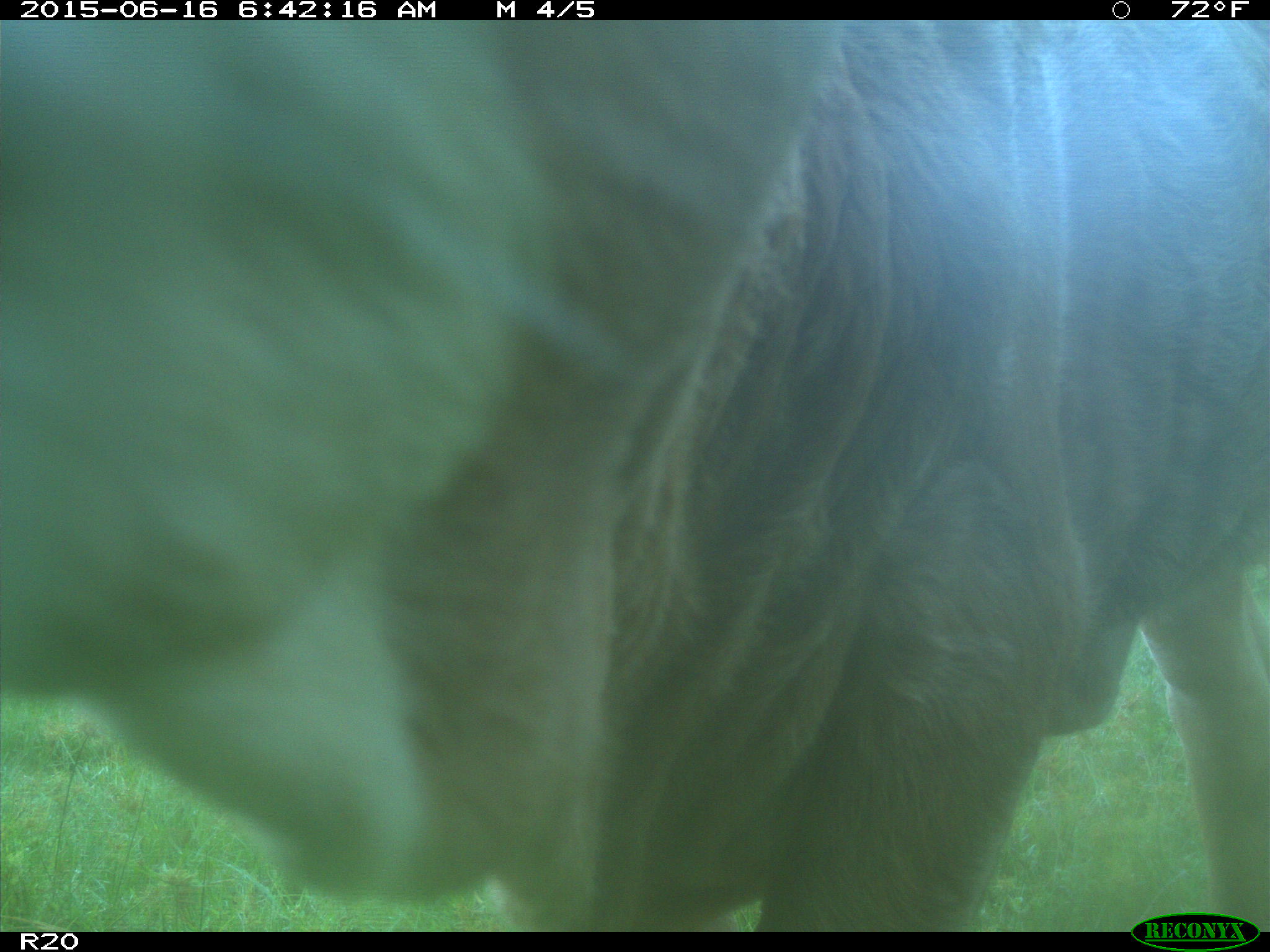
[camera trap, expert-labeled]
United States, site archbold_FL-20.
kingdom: Animalia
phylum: Chordata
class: Mammalia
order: Artiodactyla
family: Bovidae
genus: Bos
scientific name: Bos taurus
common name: domestic cow